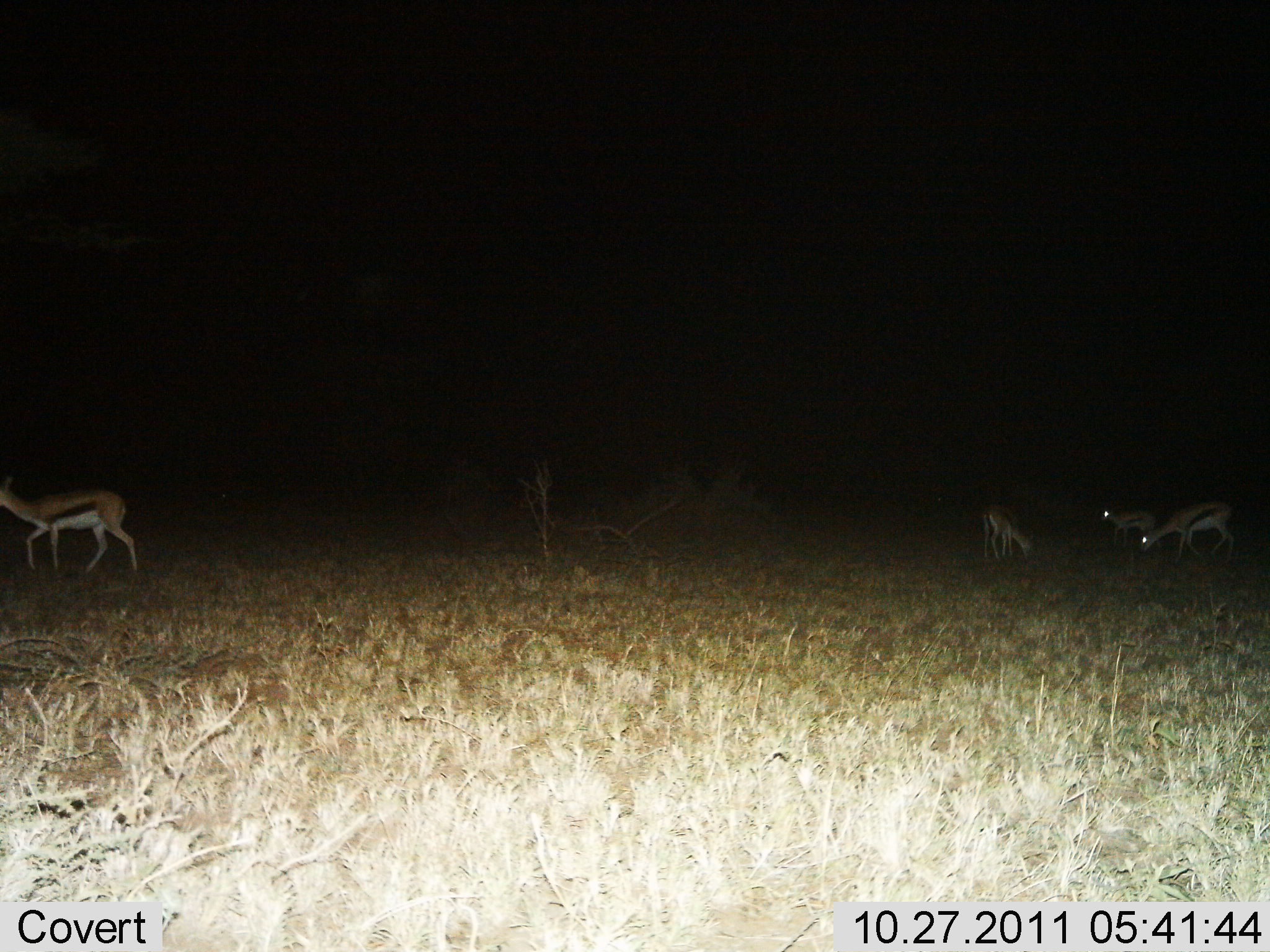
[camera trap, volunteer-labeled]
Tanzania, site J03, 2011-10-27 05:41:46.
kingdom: Animalia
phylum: Chordata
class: Mammalia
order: Artiodactyla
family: Bovidae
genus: Eudorcas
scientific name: Eudorcas thomsonii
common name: thomson's gazelle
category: gazellethomsons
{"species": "gazellethomsons (thomson's gazelle) (Eudorcas thomsonii)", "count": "4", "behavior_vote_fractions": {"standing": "73%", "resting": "0%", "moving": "55%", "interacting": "0%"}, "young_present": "27%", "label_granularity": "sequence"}